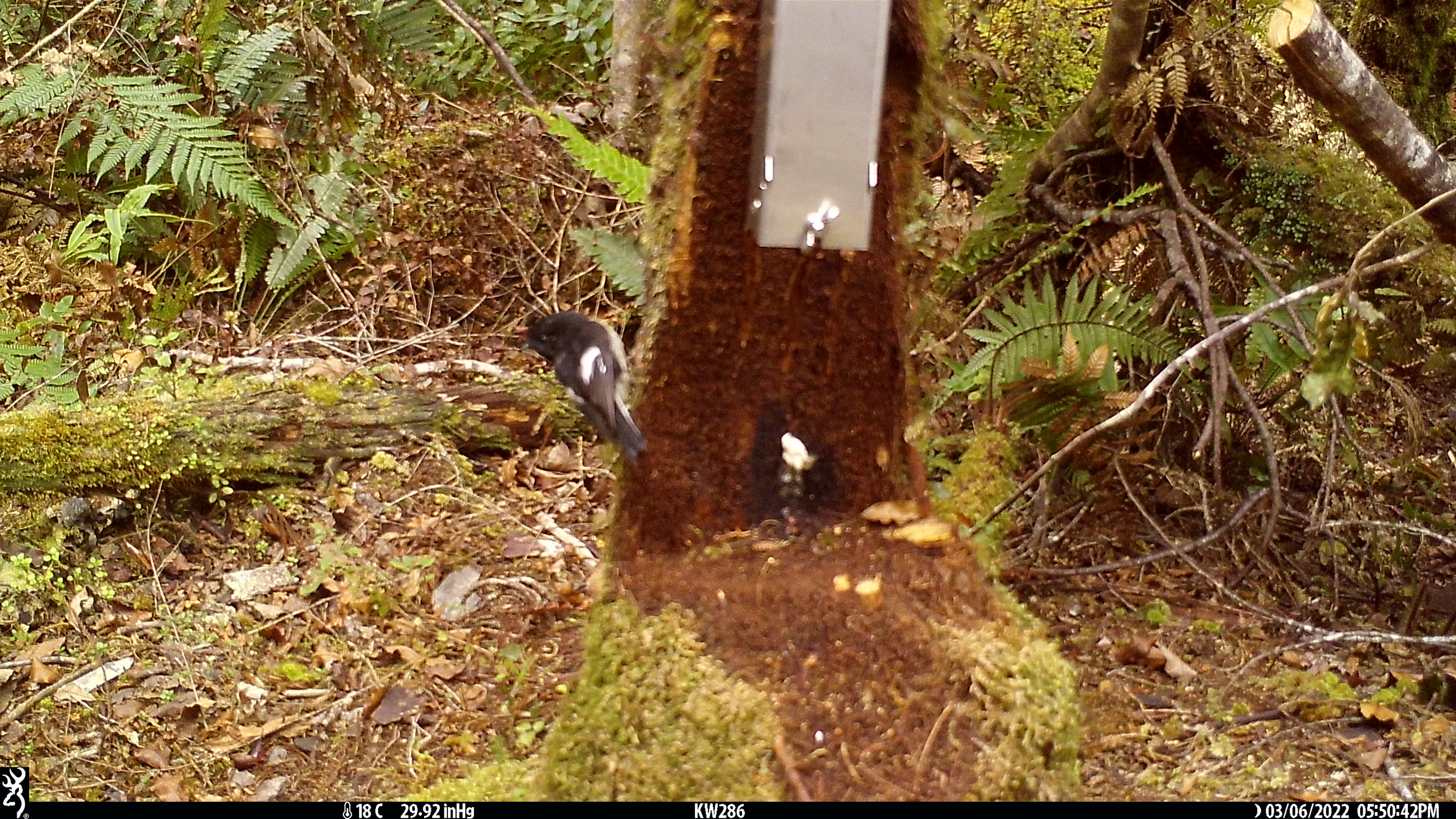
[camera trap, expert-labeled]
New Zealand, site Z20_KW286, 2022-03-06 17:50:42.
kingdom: Animalia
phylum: Chordata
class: Aves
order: Passeriformes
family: Petroicidae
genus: Petroica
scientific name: Petroica macrocephala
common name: tomtit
Tomtit (Petroica macrocephala).